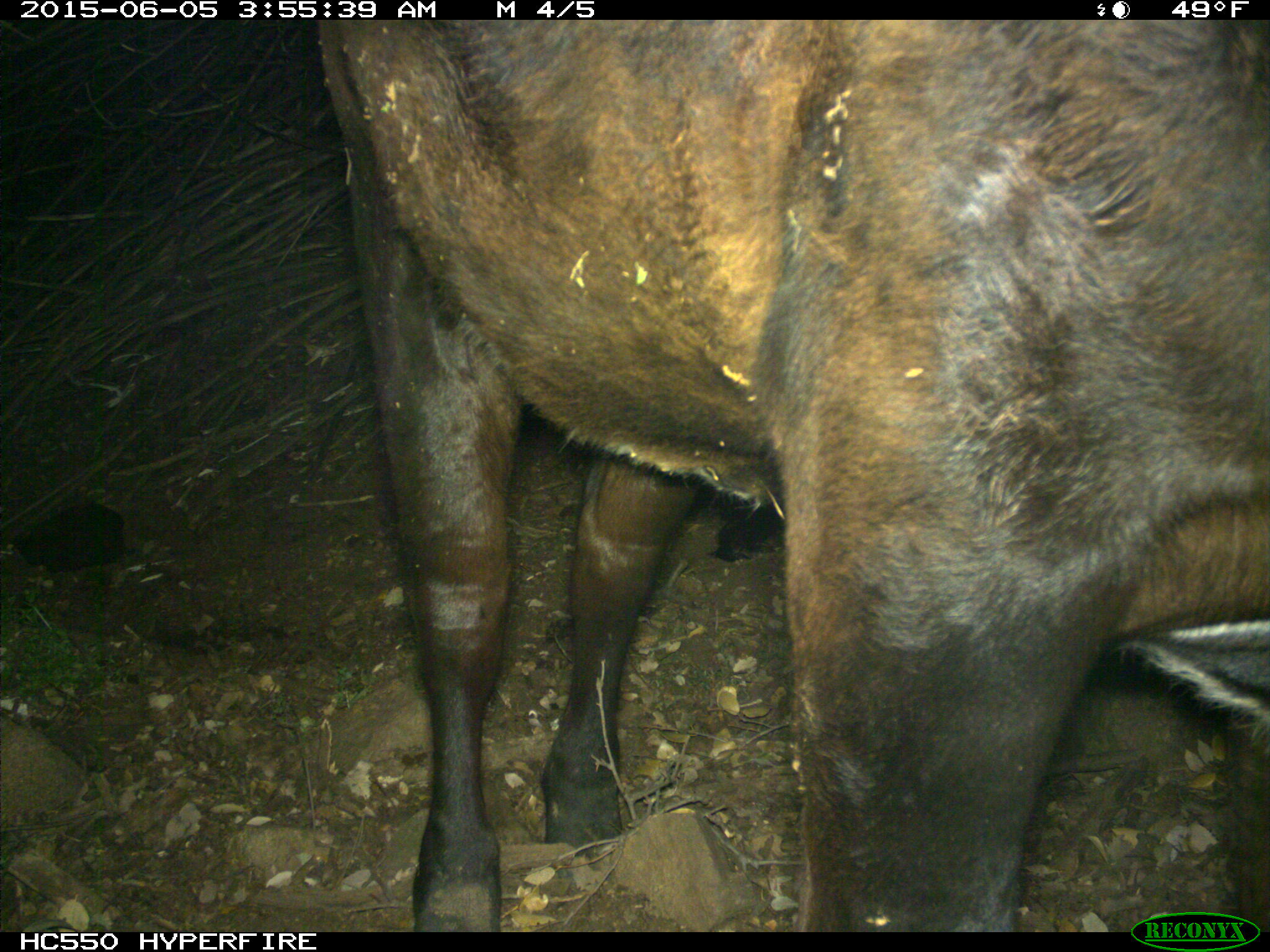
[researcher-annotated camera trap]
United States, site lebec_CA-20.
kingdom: Animalia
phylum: Chordata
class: Mammalia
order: Artiodactyla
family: Bovidae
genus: Bos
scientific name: Bos taurus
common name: domestic cow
Bos taurus (domestic cow).